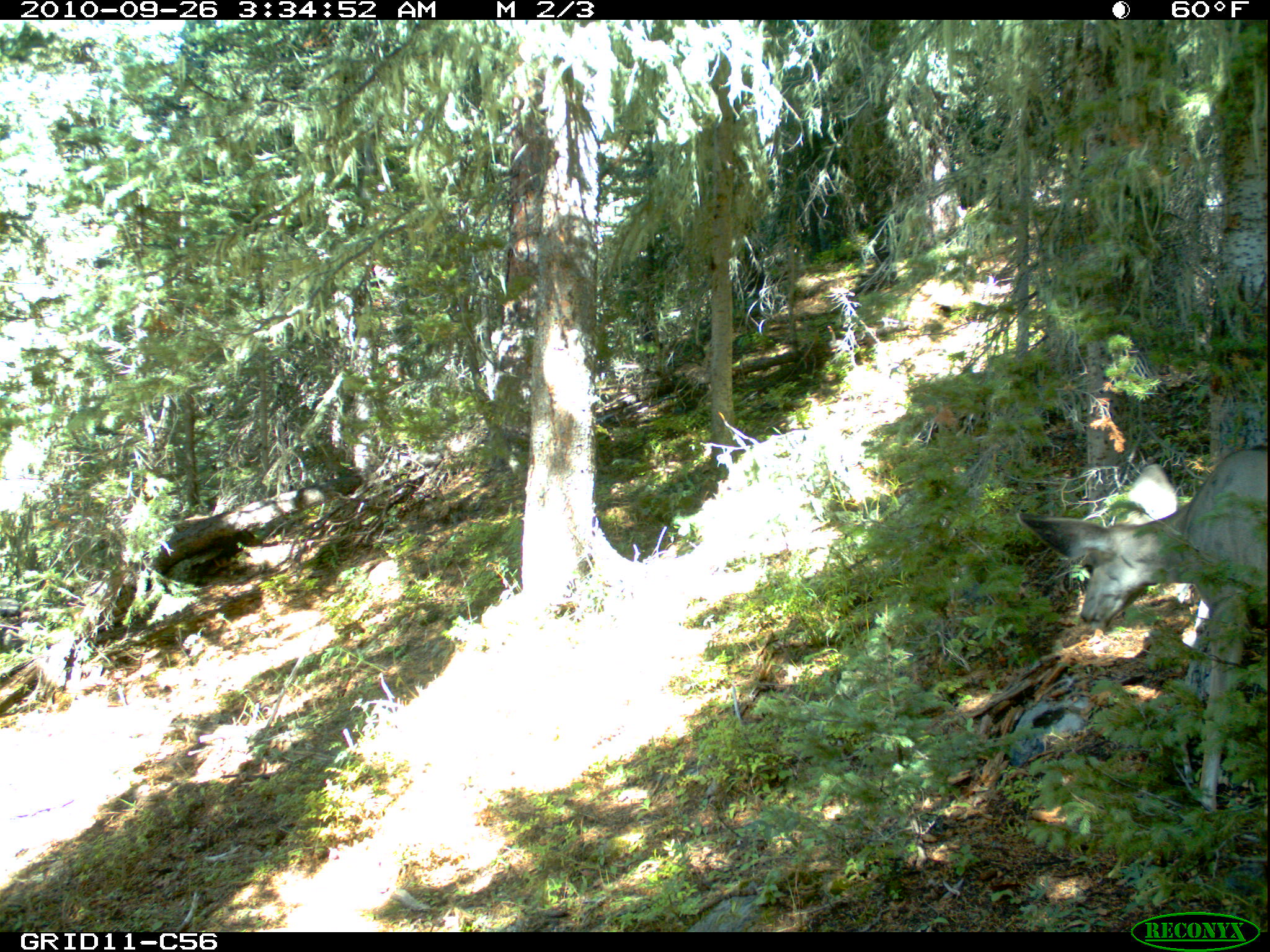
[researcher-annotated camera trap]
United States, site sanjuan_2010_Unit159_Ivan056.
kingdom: Animalia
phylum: Chordata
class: Mammalia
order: Artiodactyla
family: Cervidae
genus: Odocoileus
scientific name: Odocoileus hemionus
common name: mule deer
Odocoileus hemionus (mule deer).